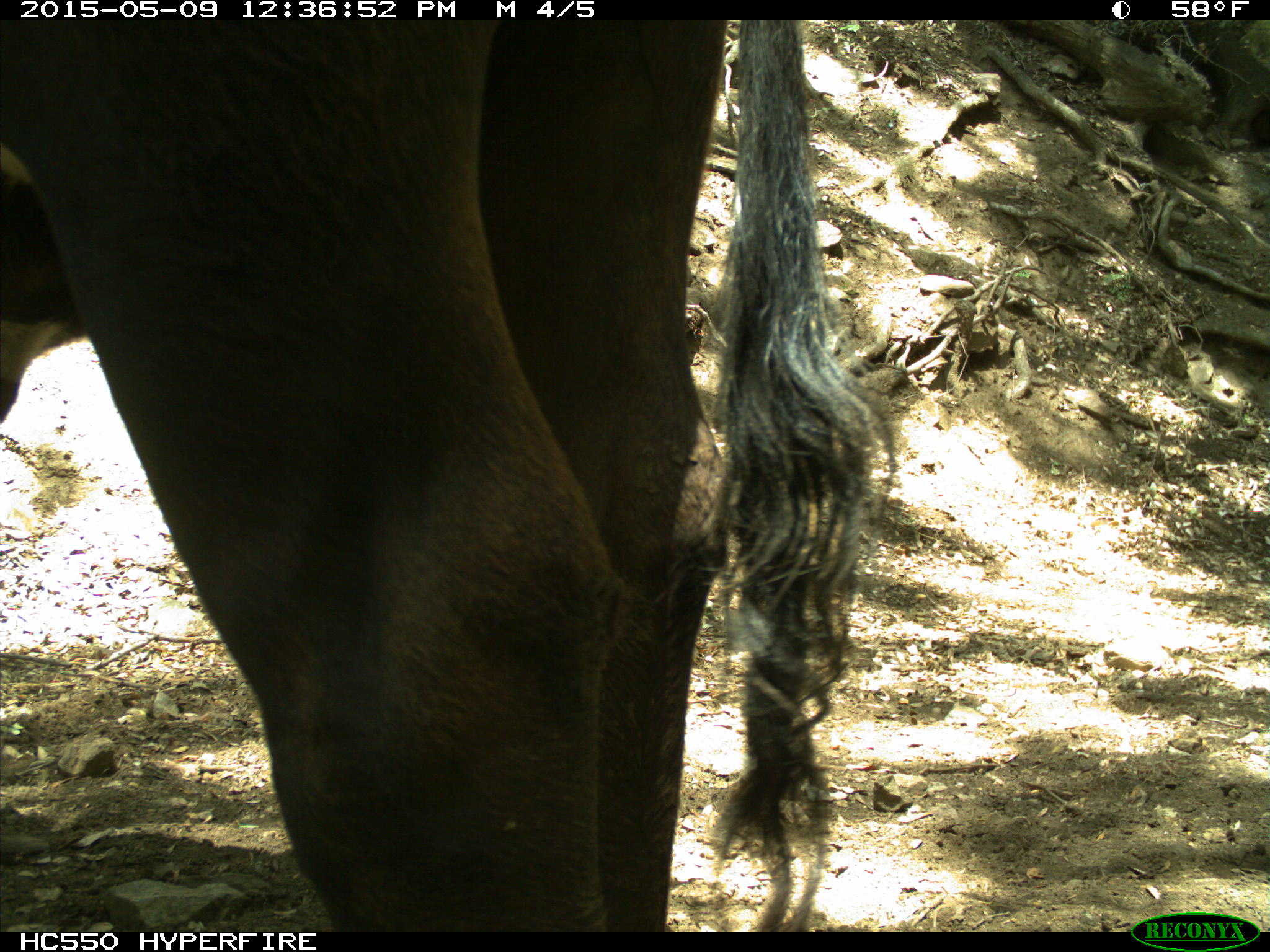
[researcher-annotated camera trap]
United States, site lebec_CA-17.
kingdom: Animalia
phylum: Chordata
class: Mammalia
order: Artiodactyla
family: Bovidae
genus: Bos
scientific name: Bos taurus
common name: domestic cow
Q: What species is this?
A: Bos taurus (domestic cow).